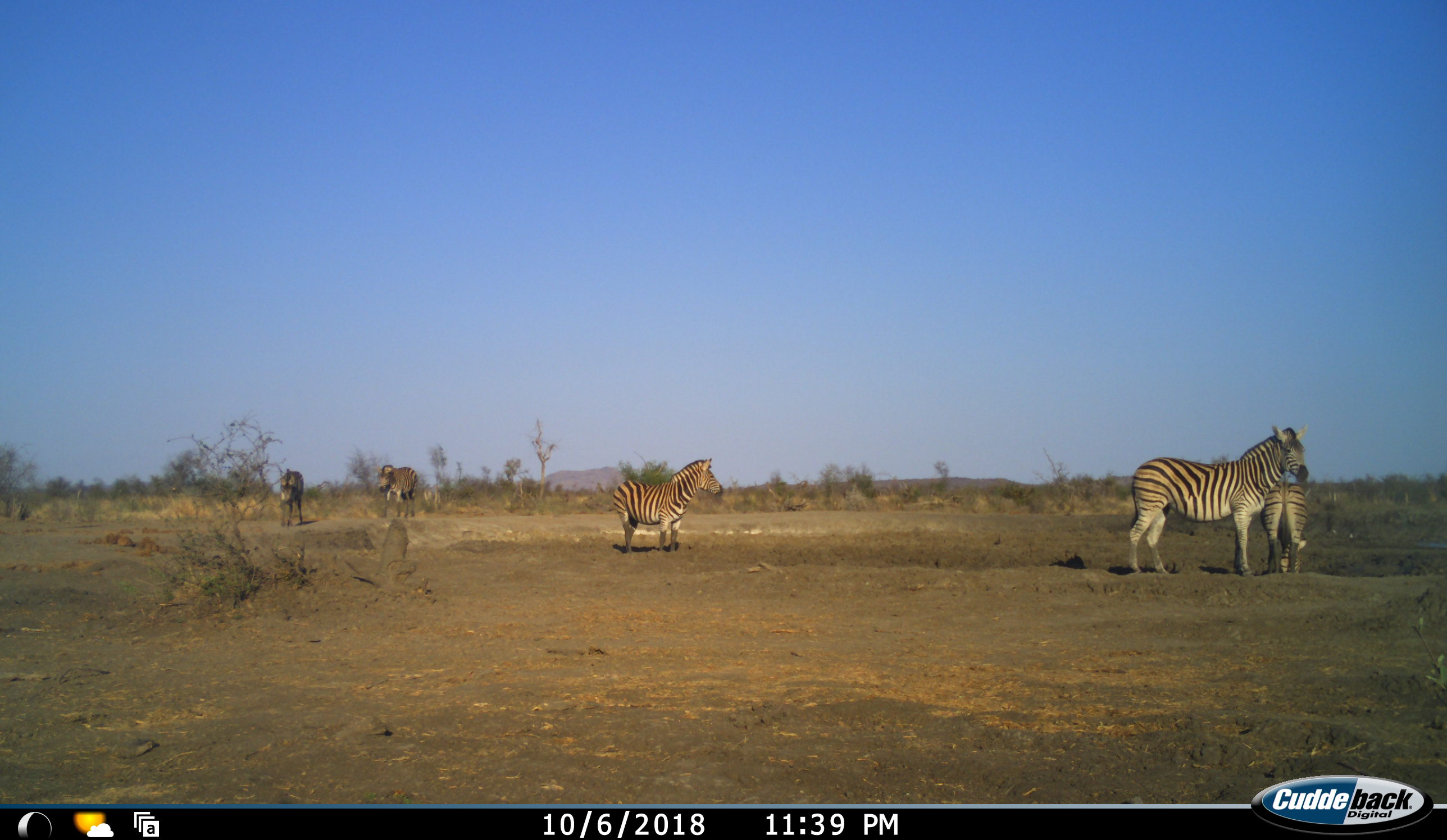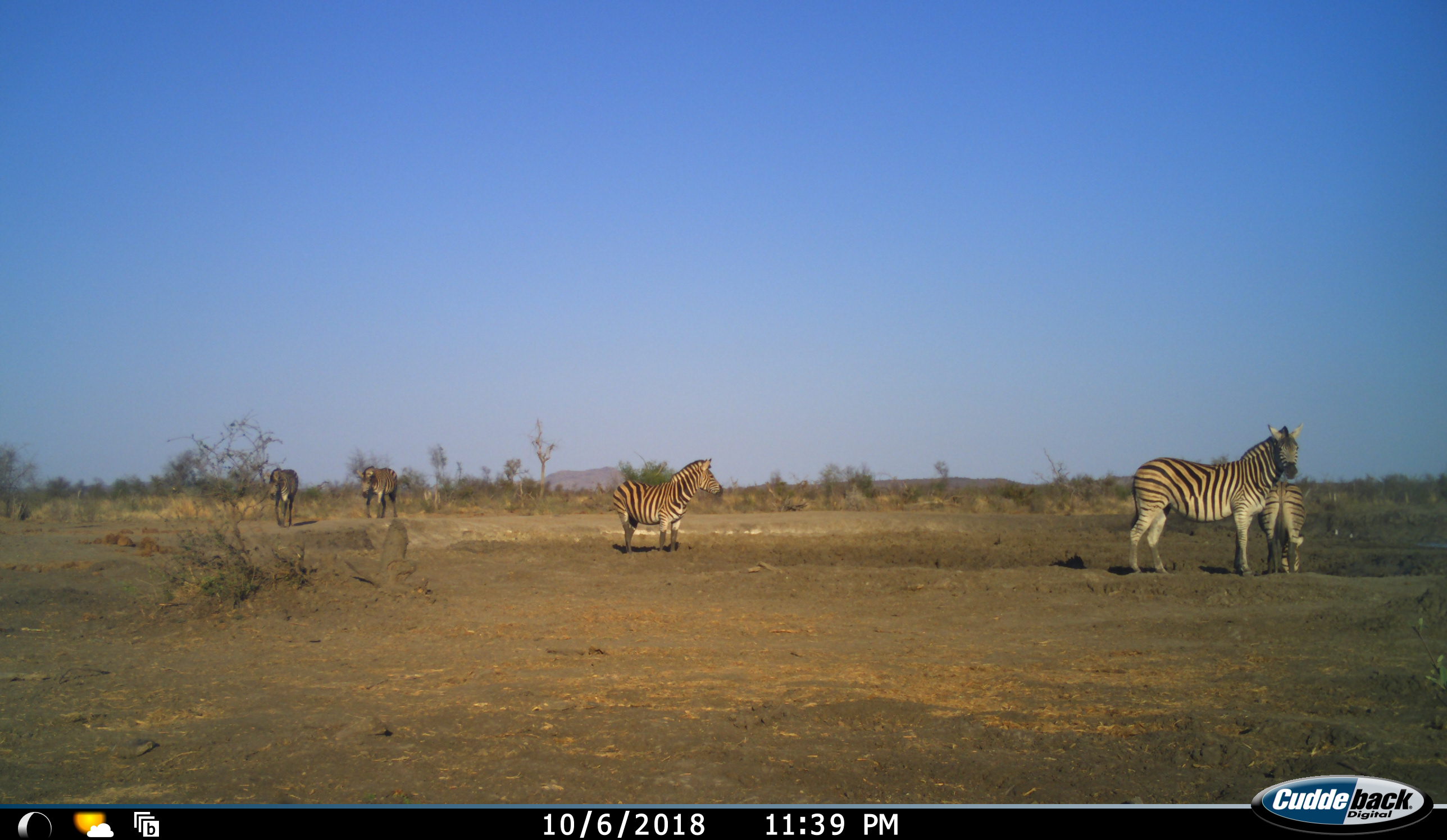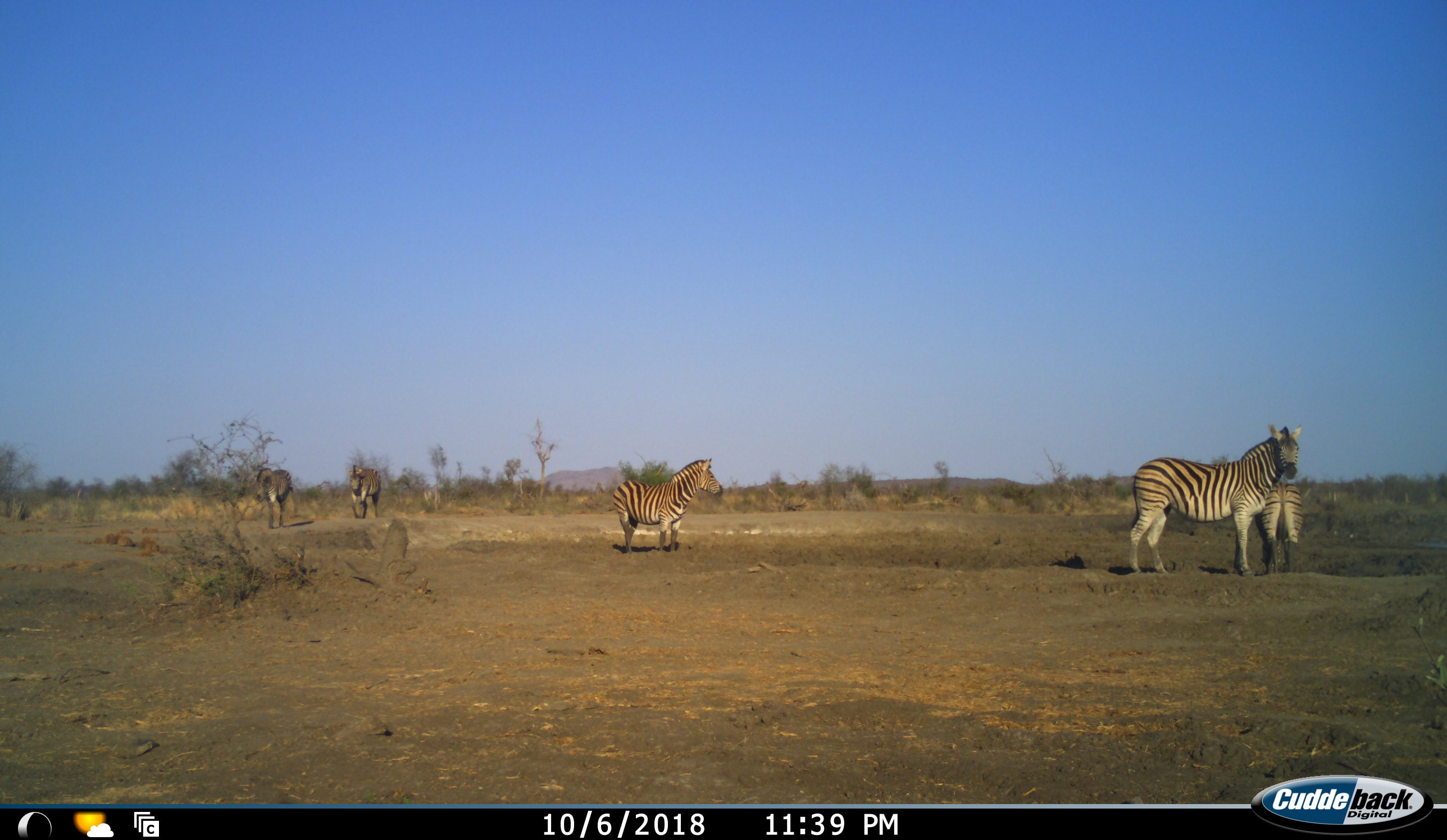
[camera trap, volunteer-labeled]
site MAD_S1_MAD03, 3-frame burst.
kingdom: Animalia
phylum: Chordata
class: Mammalia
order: Perissodactyla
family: Equidae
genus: Equus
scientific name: Equus quagga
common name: plains zebra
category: zebraplains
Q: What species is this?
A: Zebraplains (plains zebra) (Equus quagga).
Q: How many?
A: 5.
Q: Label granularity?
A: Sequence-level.